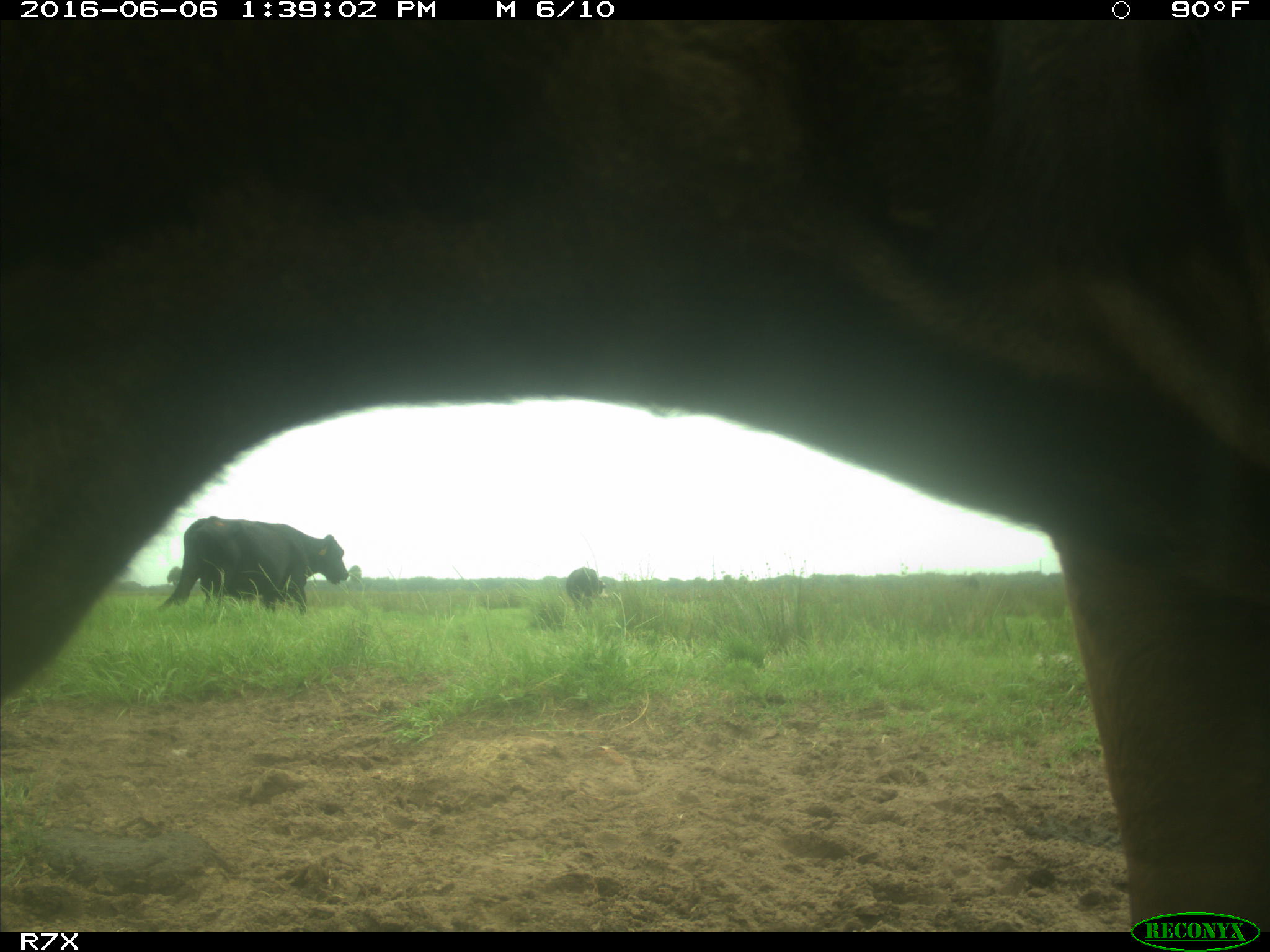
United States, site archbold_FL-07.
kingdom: Animalia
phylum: Chordata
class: Mammalia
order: Artiodactyla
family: Bovidae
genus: Bos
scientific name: Bos taurus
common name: domestic cow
Bos taurus (domestic cow).